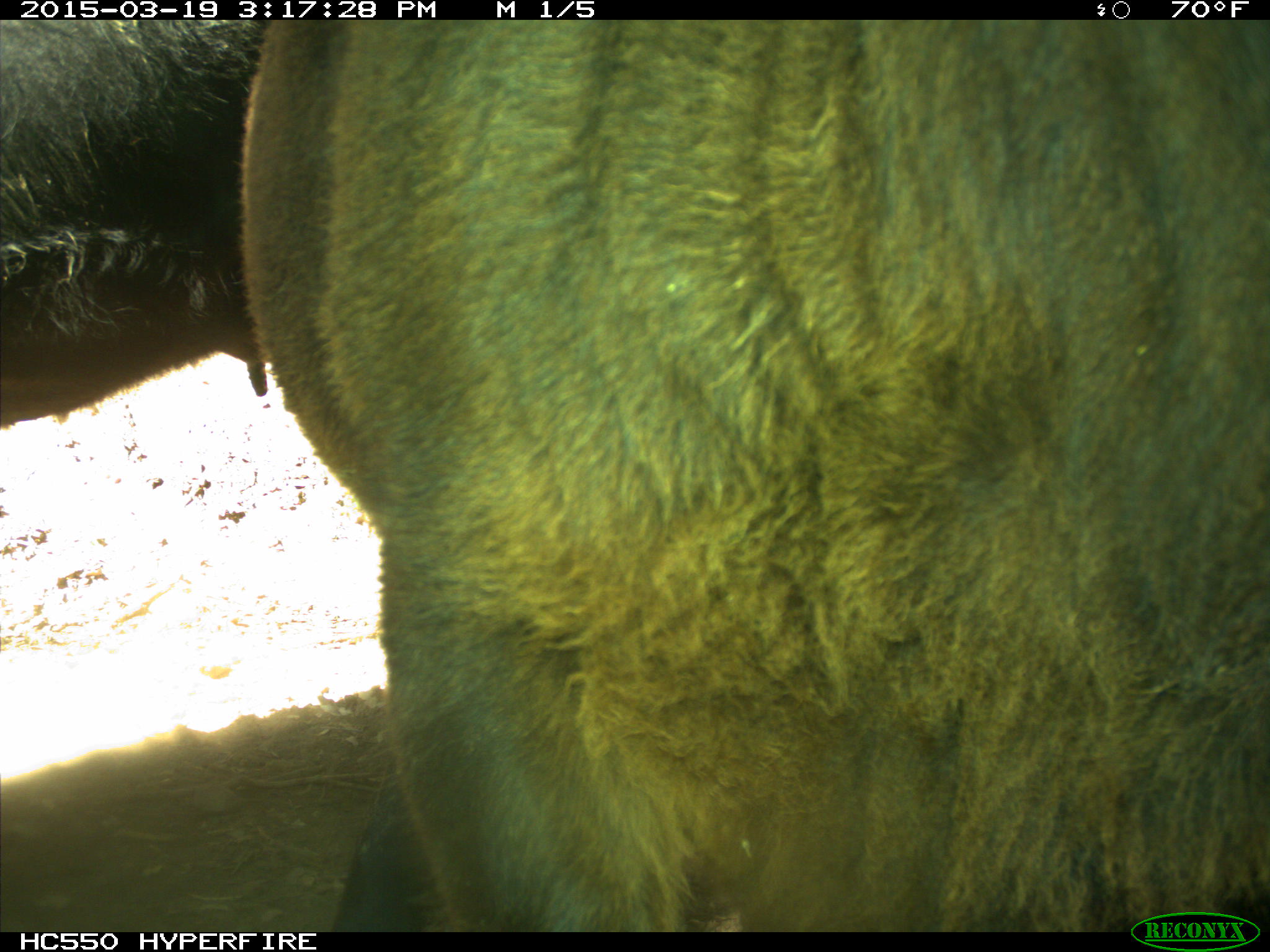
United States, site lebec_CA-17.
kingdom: Animalia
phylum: Chordata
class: Mammalia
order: Artiodactyla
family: Bovidae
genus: Bos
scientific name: Bos taurus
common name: domestic cow